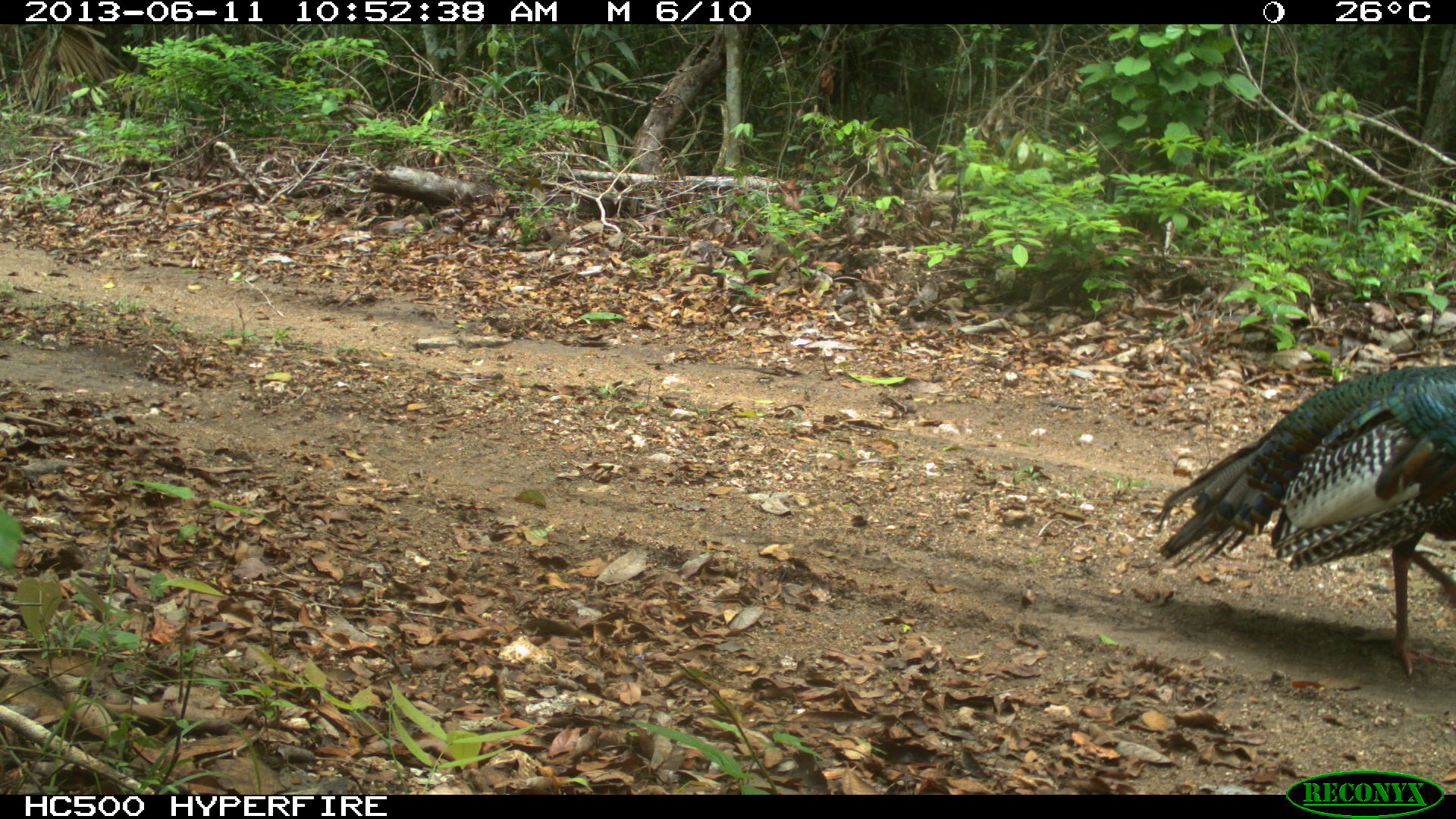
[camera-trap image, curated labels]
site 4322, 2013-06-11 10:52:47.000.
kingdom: Animalia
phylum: Chordata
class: Aves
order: Galliformes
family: Phasianidae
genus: Meleagris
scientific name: Meleagris ocellata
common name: ocellated turkey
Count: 1.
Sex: male.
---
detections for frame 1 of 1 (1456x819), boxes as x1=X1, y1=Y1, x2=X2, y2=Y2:
meleagris ocellata: x1=1150, y1=360, x2=1453, y2=680